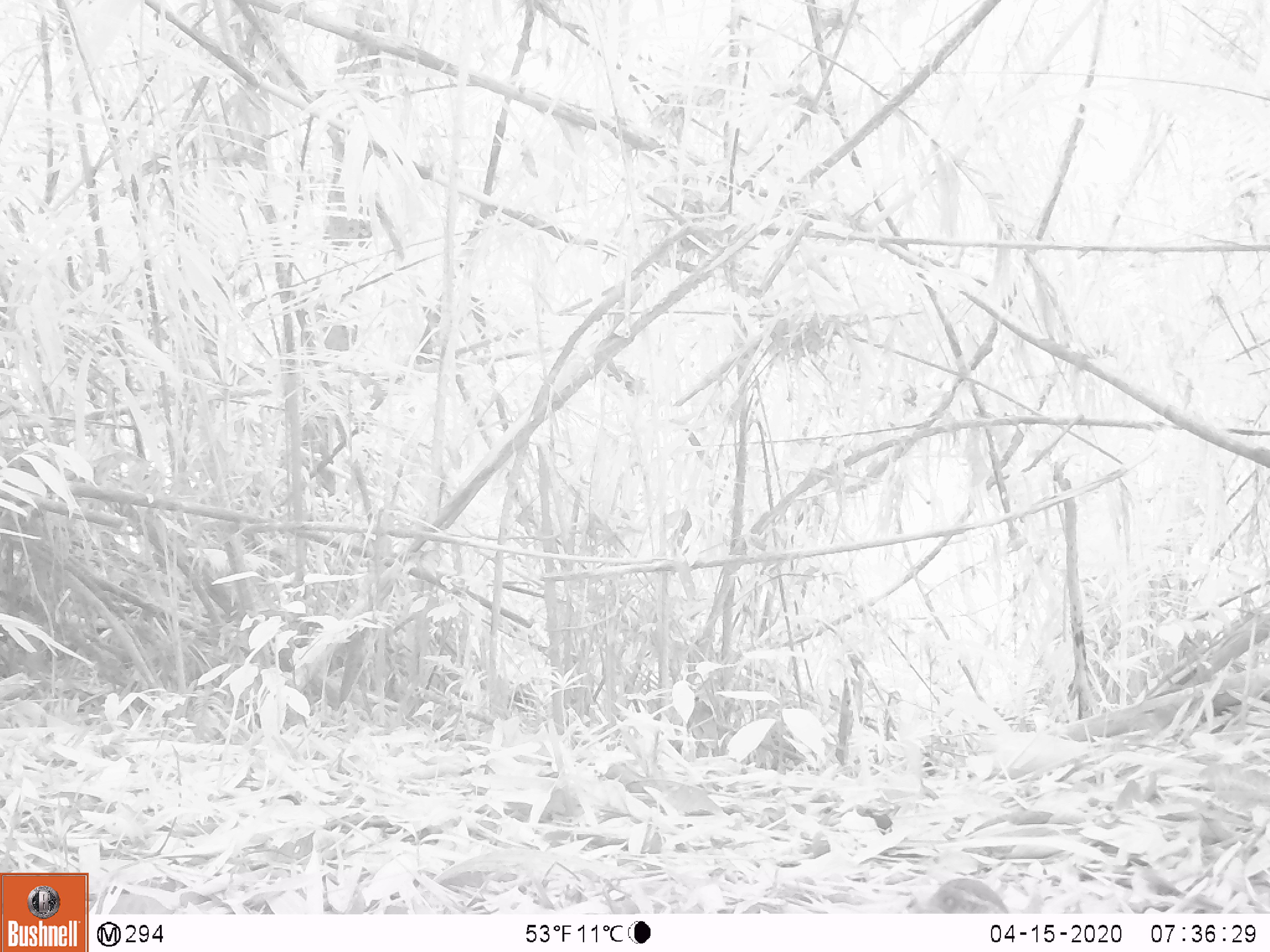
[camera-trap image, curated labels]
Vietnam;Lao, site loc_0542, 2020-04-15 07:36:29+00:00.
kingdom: Animalia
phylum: Chordata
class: Mammalia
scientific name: Mammalia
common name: mammal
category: unidentified small mammal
Unidentified small mammal (mammal) (Mammalia). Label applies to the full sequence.